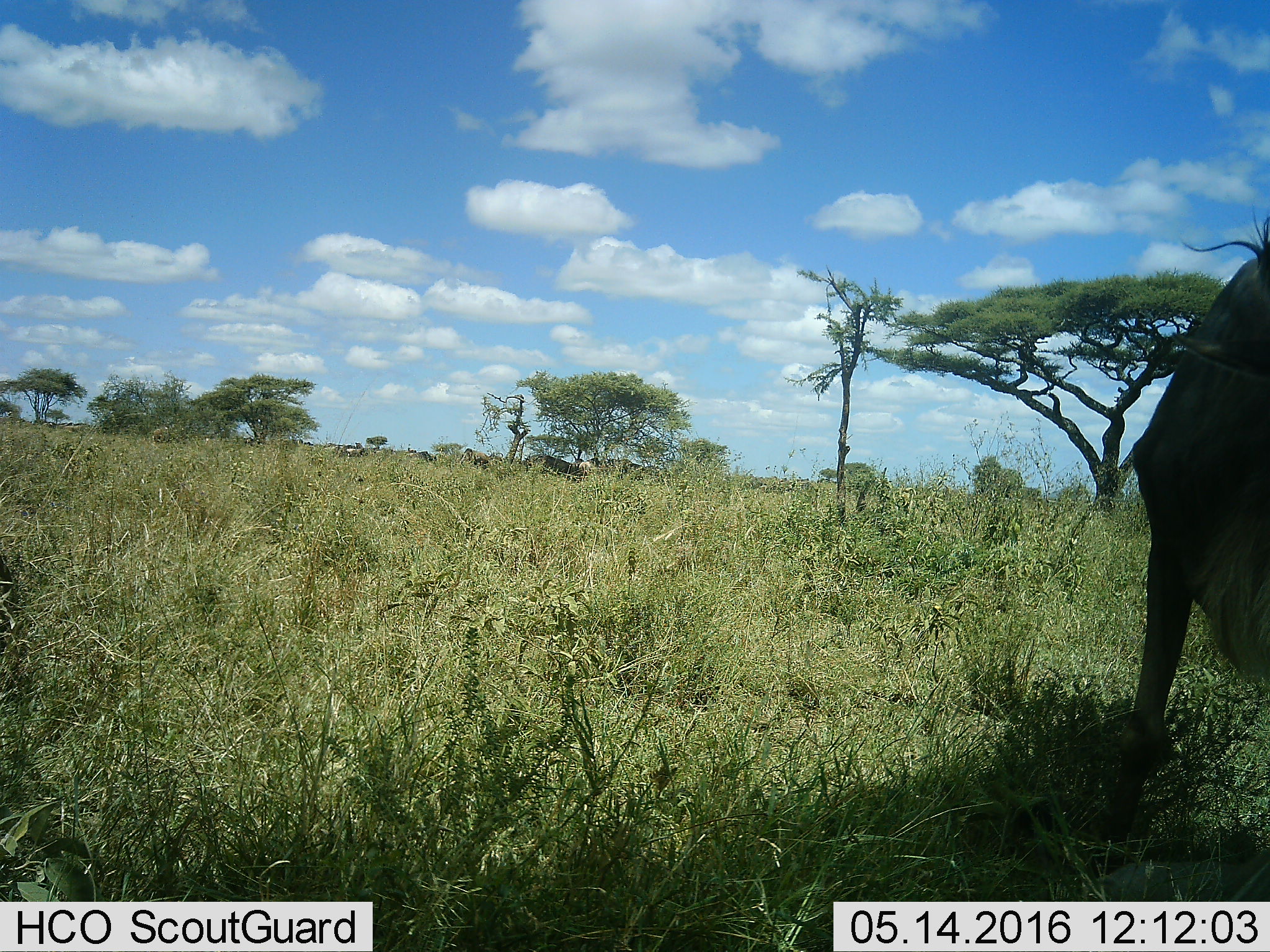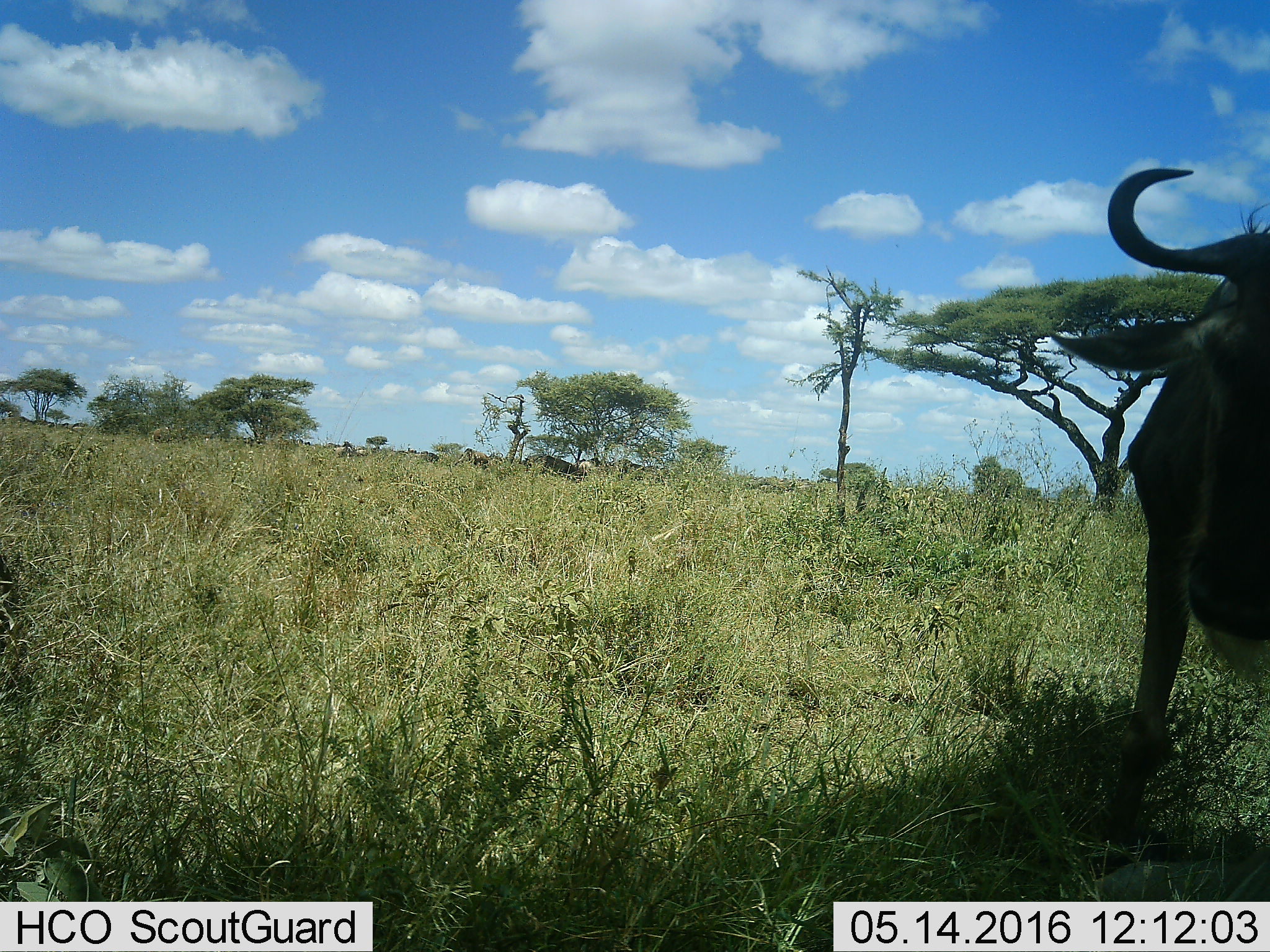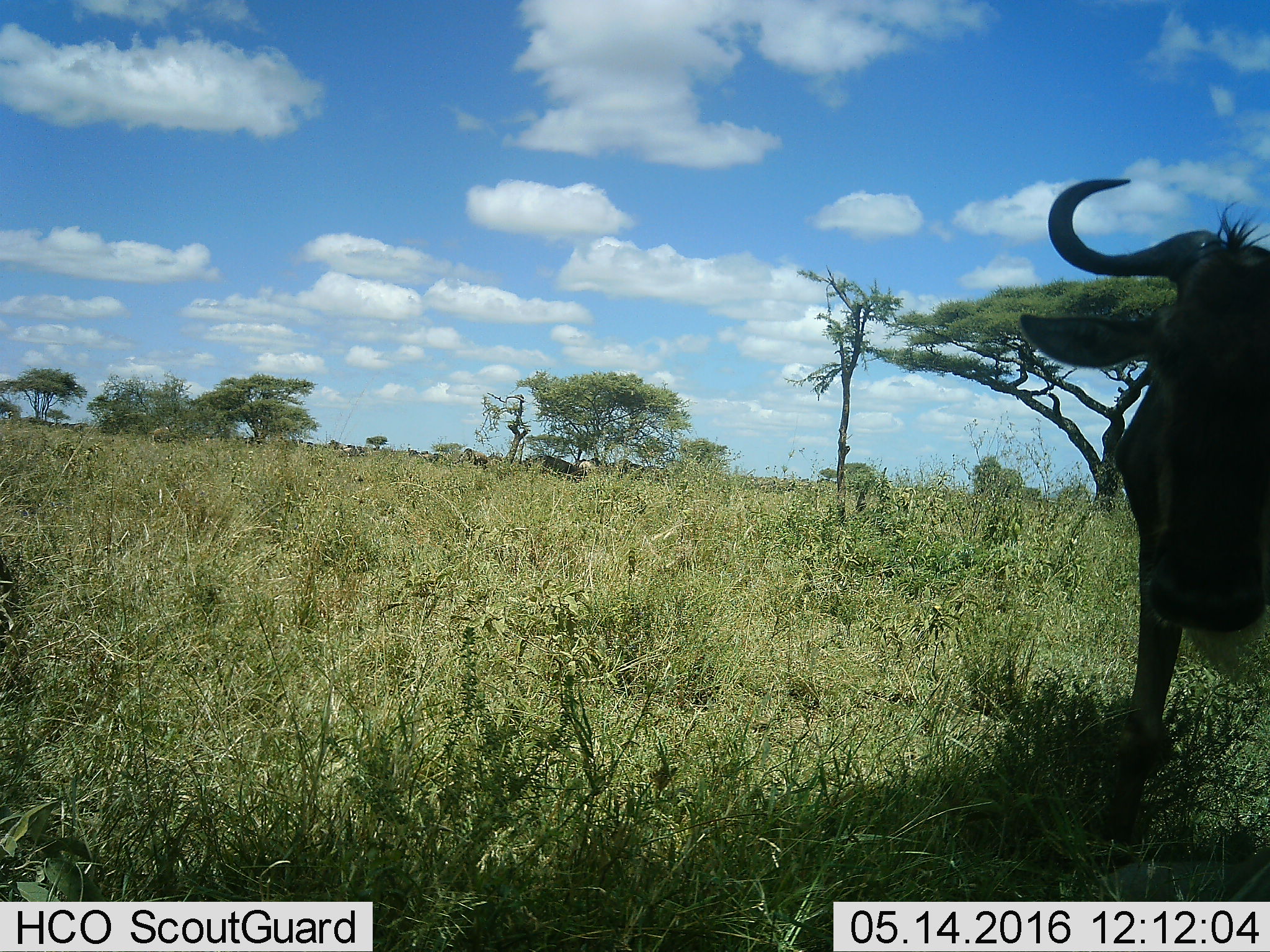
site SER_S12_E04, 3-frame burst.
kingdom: Animalia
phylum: Chordata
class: Mammalia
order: Artiodactyla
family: Bovidae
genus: Connochaetes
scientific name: Connochaetes taurinus taurinus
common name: blue wildebeest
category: wildebeestblue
Wildebeestblue (blue wildebeest) (Connochaetes taurinus taurinus), count 7. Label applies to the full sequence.